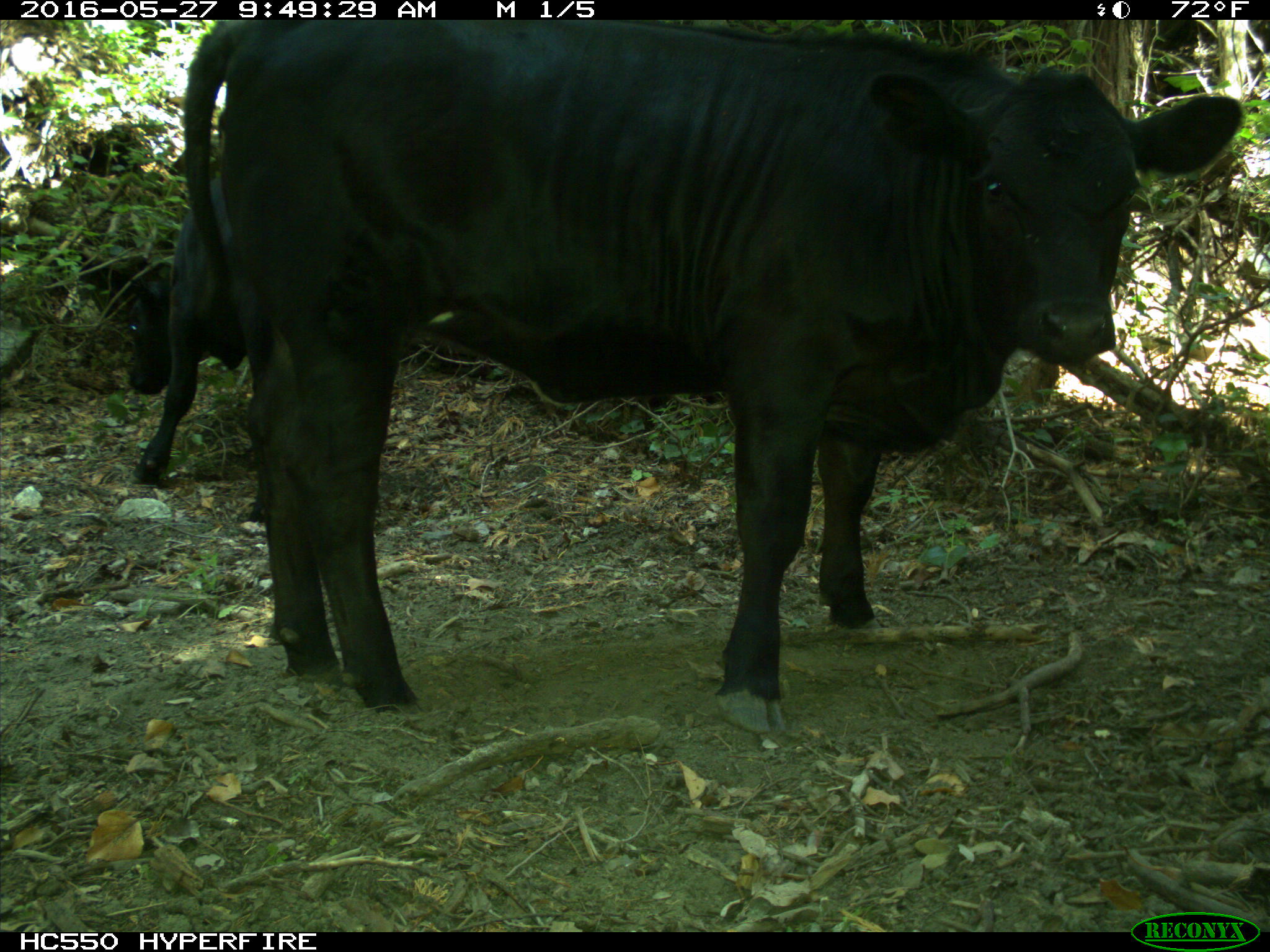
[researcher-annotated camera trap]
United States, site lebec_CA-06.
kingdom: Animalia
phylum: Chordata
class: Mammalia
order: Artiodactyla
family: Bovidae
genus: Bos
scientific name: Bos taurus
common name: domestic cow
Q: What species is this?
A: Bos taurus (domestic cow).